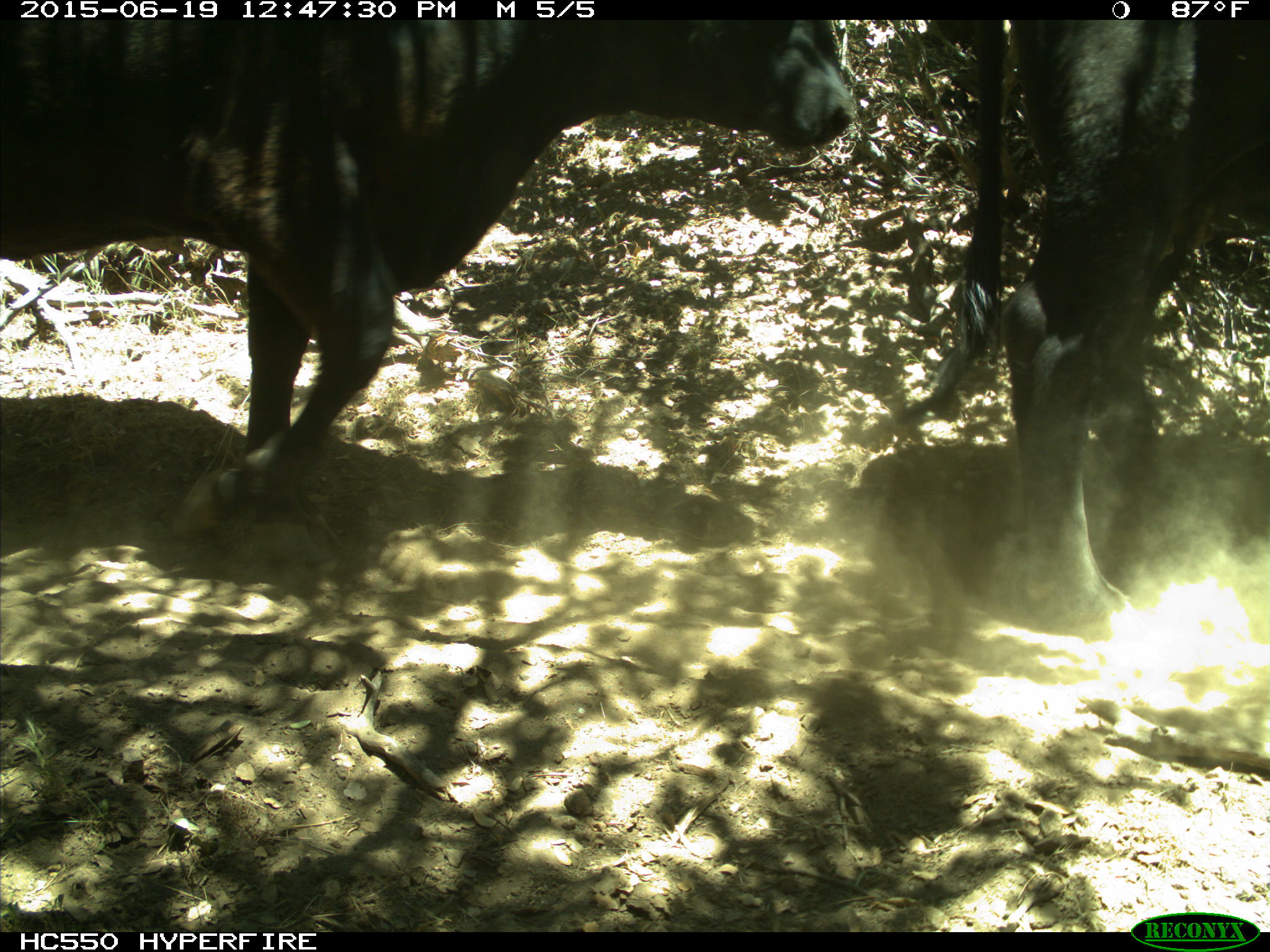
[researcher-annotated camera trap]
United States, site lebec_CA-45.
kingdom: Animalia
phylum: Chordata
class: Mammalia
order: Artiodactyla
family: Bovidae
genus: Bos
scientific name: Bos taurus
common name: domestic cow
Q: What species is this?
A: Bos taurus (domestic cow).